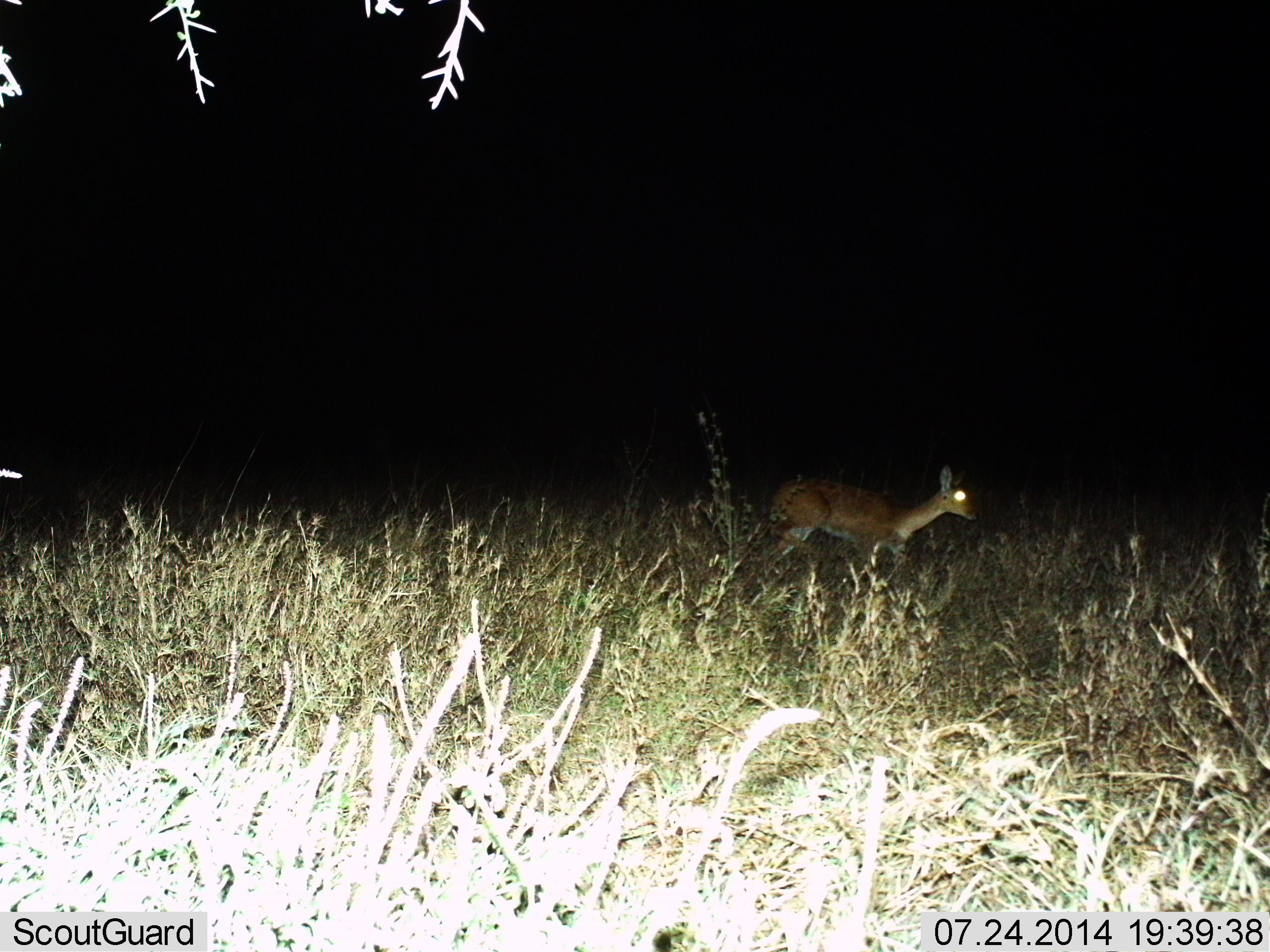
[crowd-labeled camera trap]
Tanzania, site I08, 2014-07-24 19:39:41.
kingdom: Animalia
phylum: Chordata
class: Mammalia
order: Artiodactyla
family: Bovidae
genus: Madoqua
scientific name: Madoqua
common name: dikdik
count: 1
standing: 38%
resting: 0%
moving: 62%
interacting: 0%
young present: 0%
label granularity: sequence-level